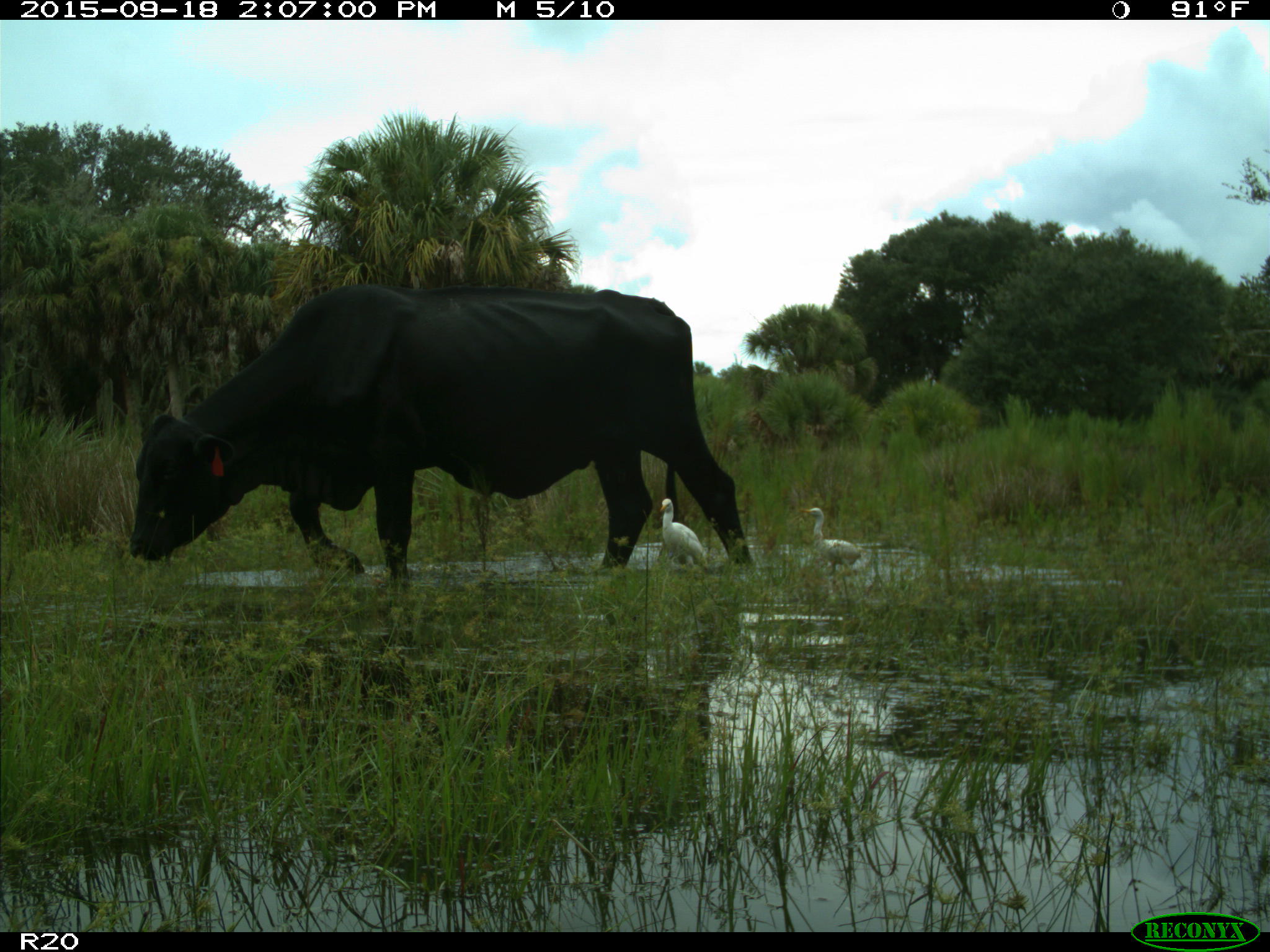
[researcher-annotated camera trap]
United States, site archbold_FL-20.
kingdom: Animalia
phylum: Chordata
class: Mammalia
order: Artiodactyla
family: Bovidae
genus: Bos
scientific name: Bos taurus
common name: domestic cow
Bos taurus (domestic cow).